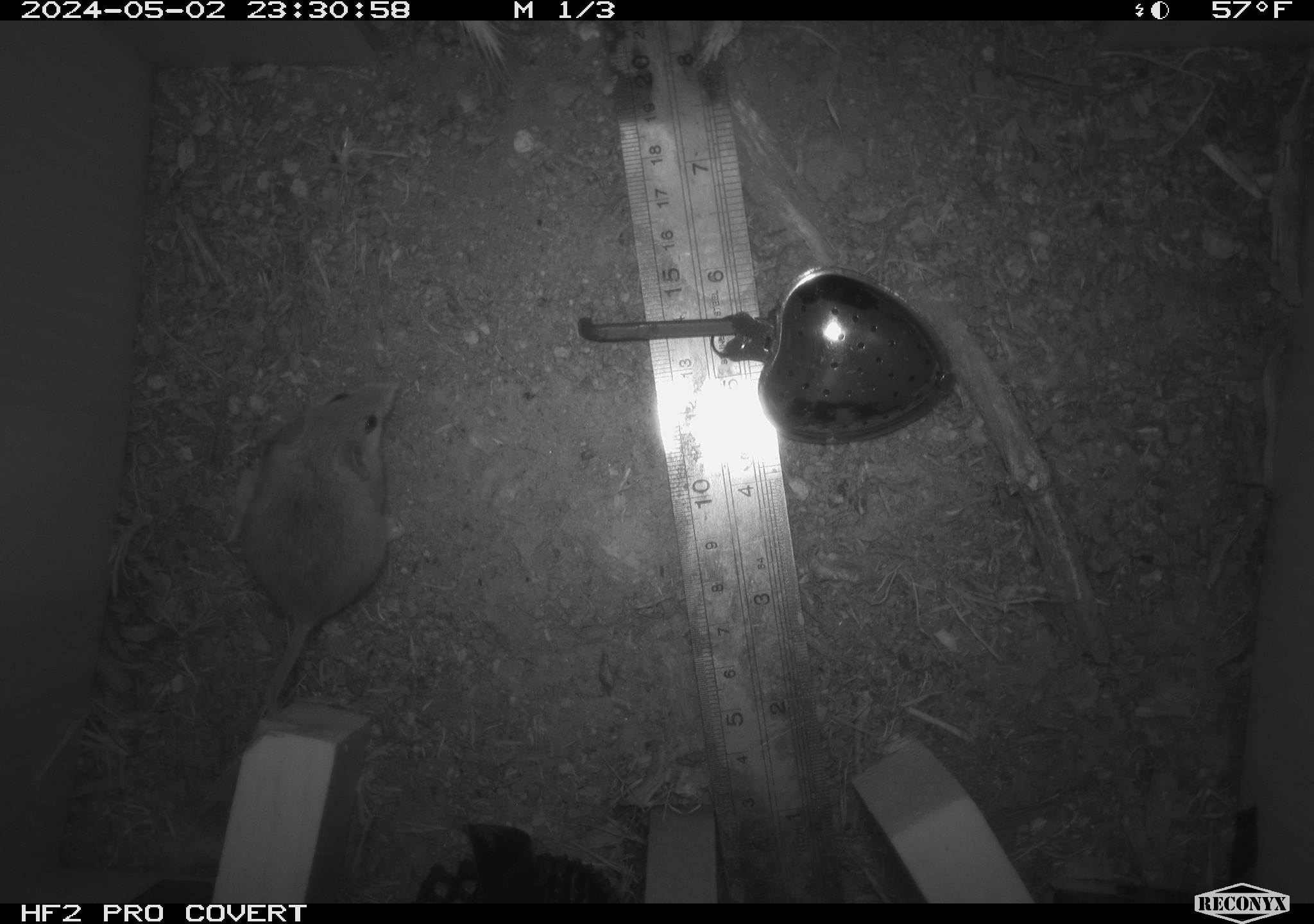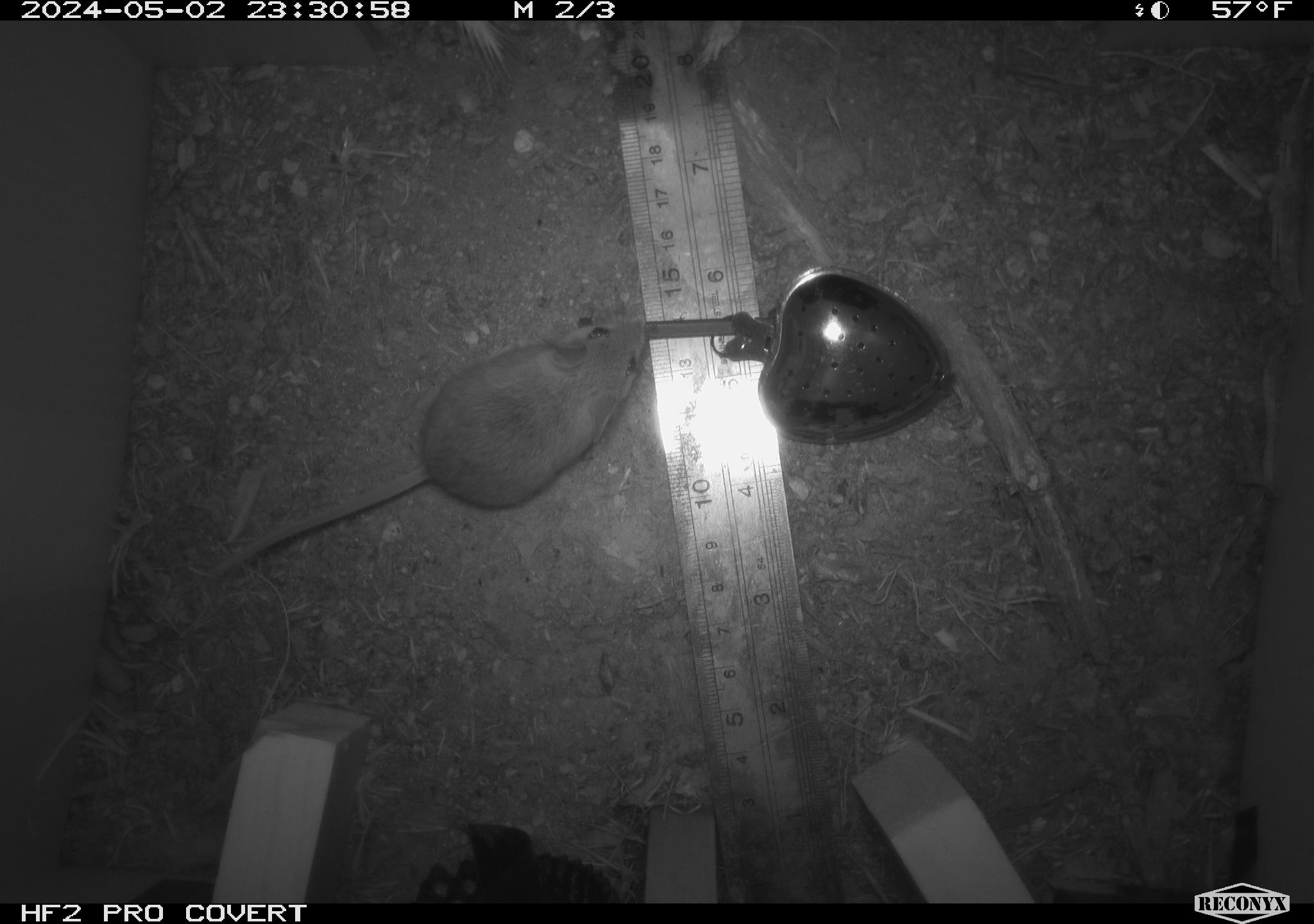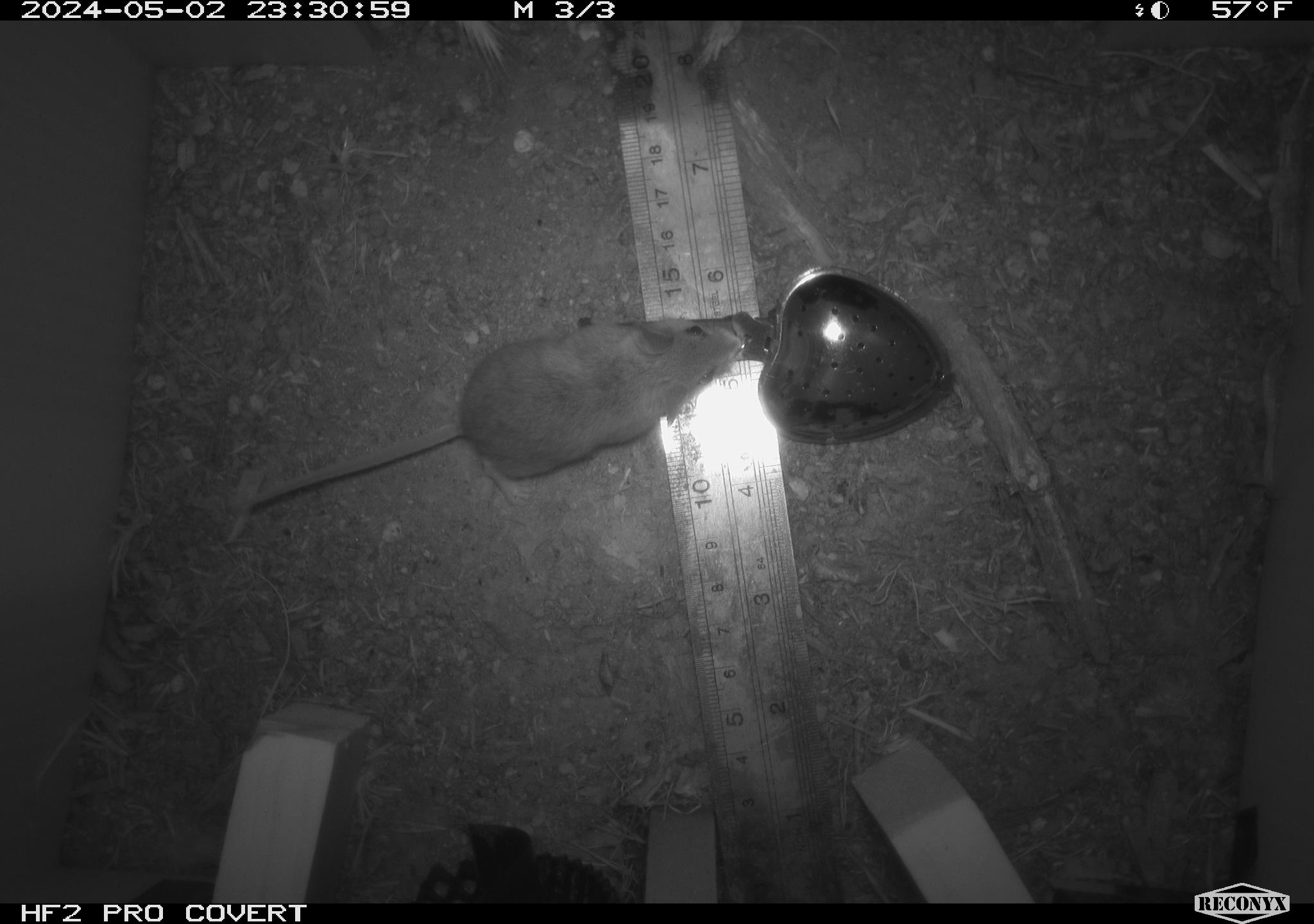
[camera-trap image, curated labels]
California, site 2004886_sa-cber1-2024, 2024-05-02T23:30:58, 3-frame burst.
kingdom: Animalia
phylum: Chordata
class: Mammalia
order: Rodentia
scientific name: Rodentia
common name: mouse species